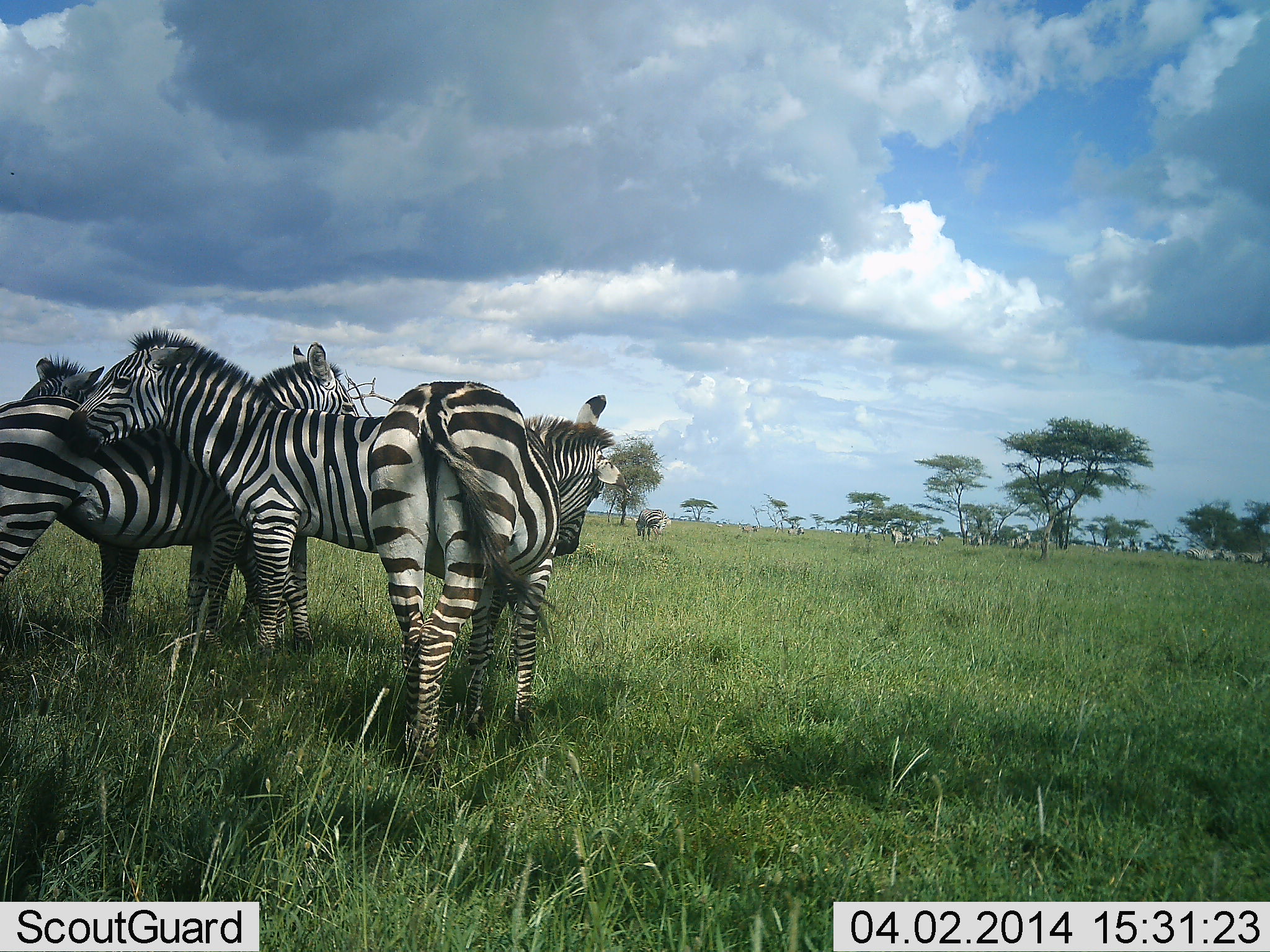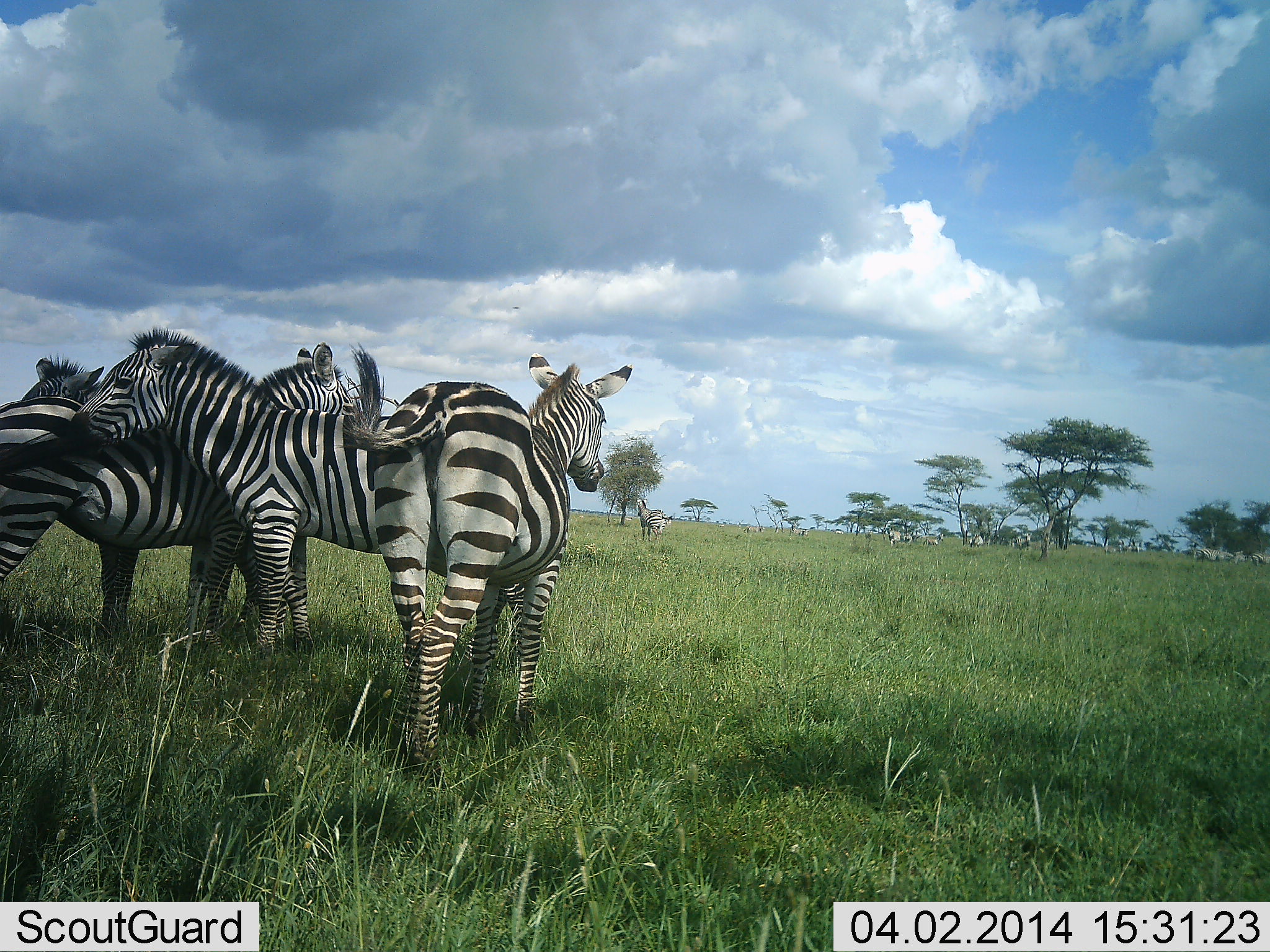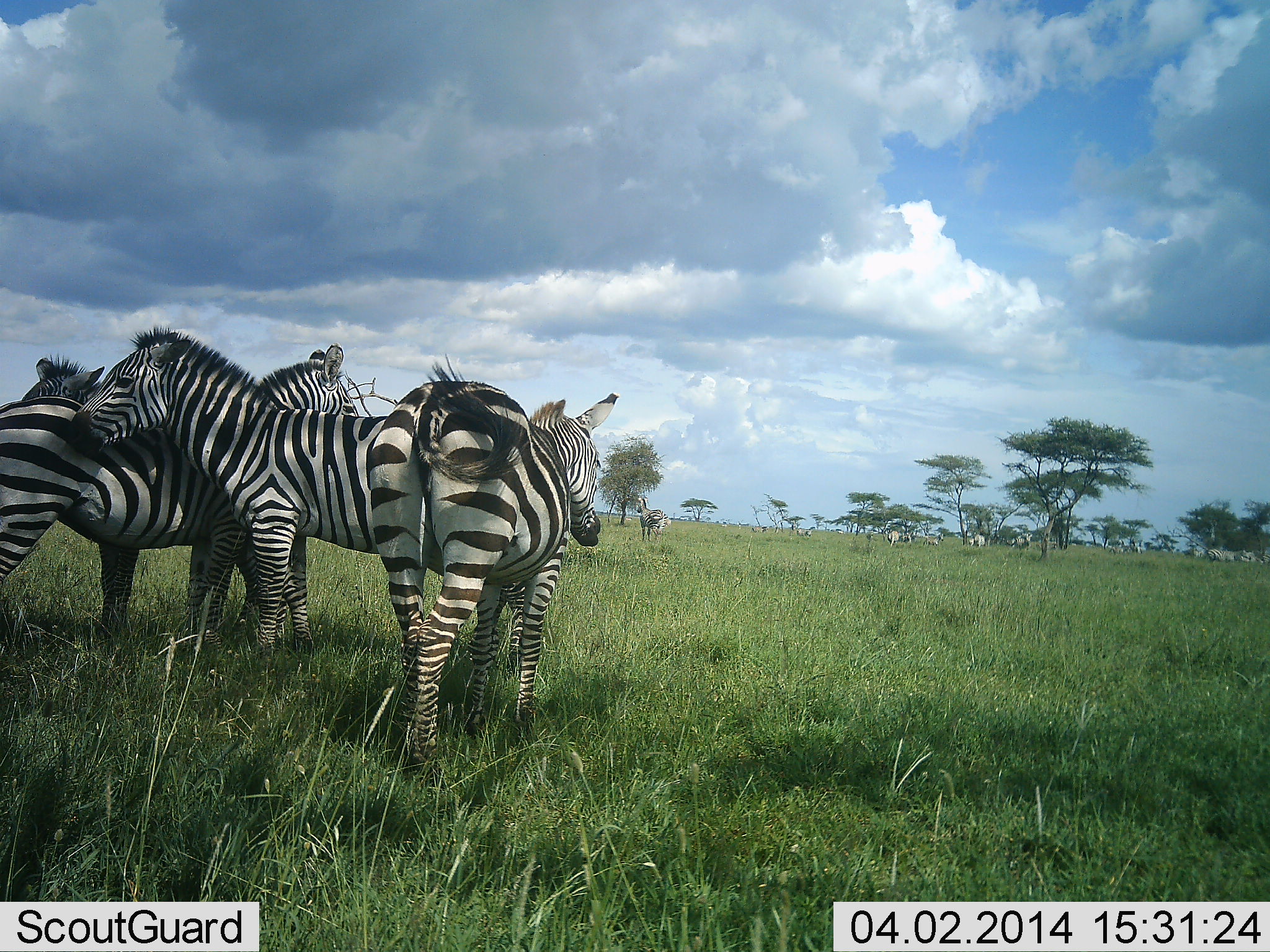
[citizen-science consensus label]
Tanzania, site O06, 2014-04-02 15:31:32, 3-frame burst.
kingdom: Animalia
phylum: Chordata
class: Mammalia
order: Perissodactyla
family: Equidae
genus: Equus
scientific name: Equus quagga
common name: plains zebra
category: zebra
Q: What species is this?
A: Zebra (plains zebra) (Equus quagga).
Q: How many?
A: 5.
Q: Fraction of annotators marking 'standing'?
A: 90%.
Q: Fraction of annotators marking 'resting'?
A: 0%.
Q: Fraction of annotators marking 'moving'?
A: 30%.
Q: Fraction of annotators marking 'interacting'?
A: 30%.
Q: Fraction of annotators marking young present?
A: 0%.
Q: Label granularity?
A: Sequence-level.